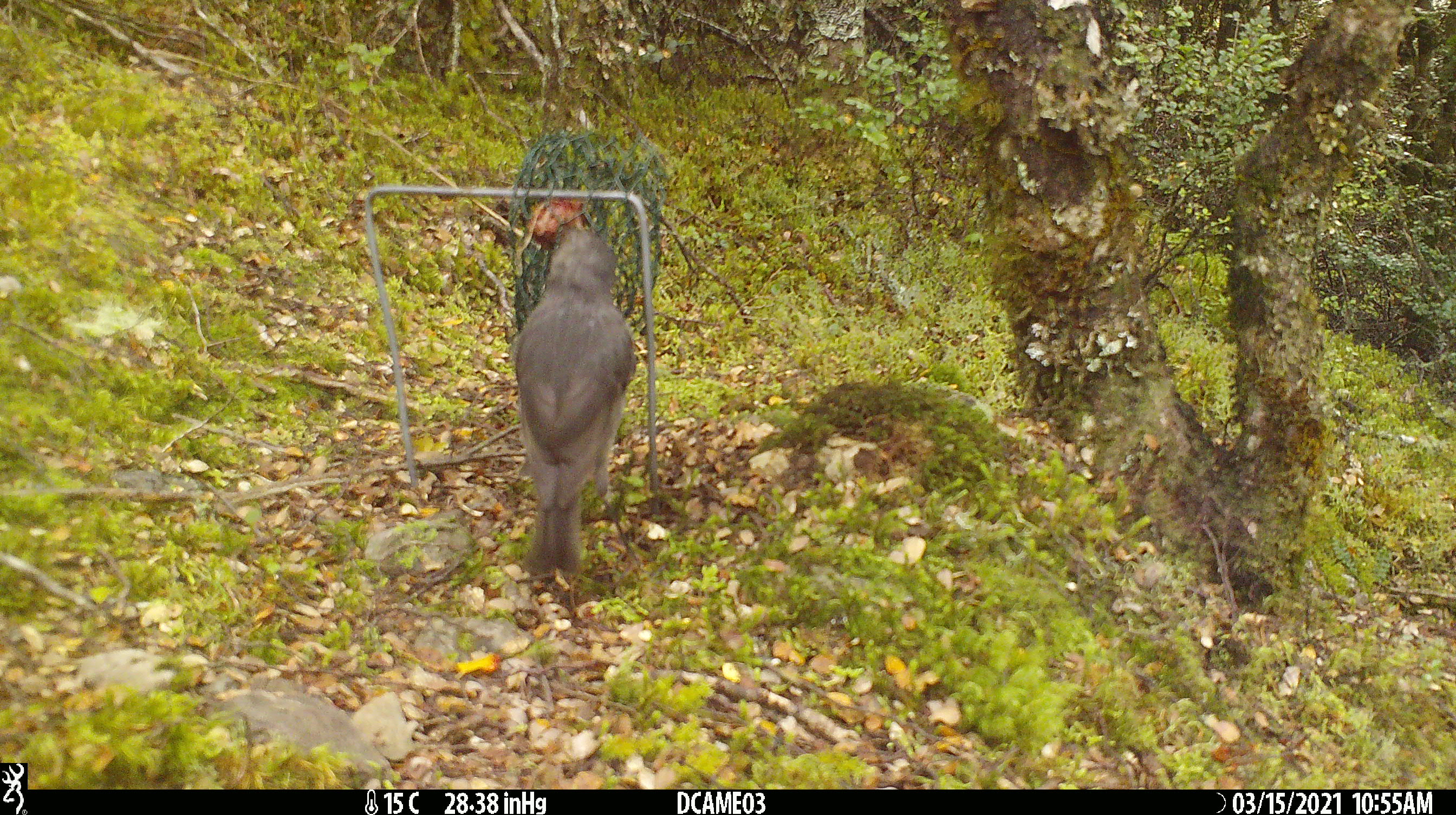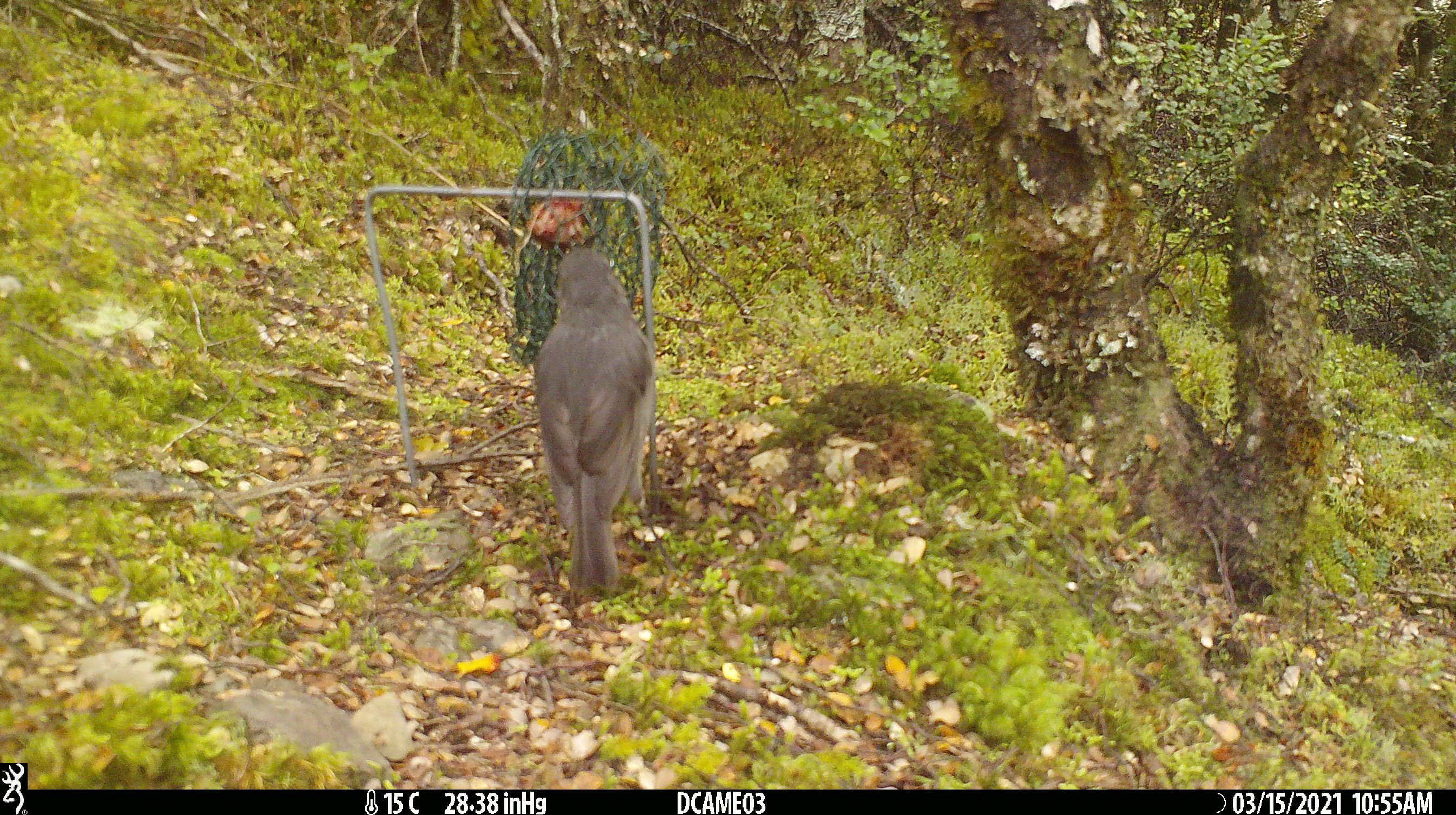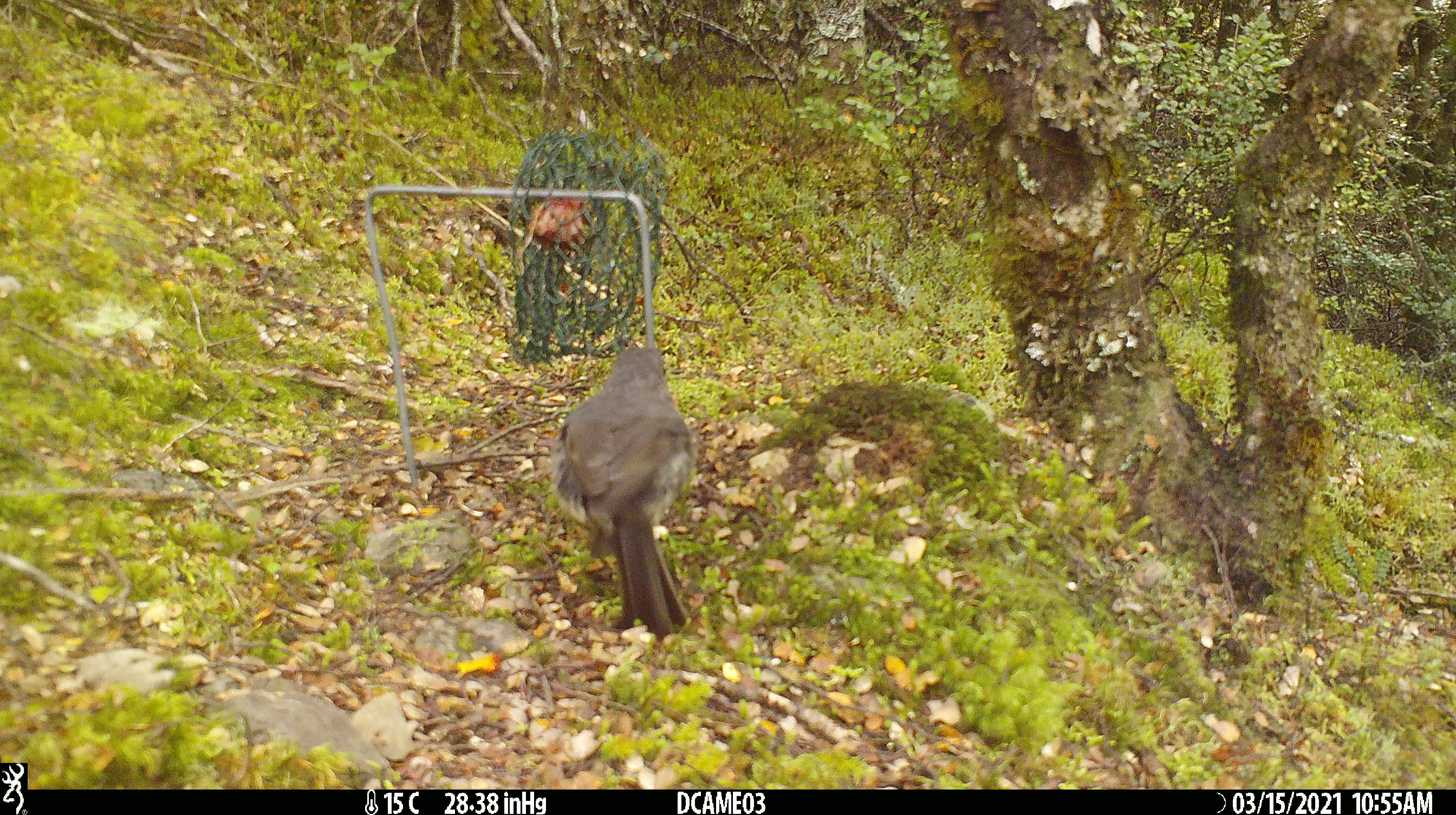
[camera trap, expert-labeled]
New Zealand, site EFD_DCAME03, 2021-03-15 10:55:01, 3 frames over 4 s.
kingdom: Animalia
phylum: Chordata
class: Aves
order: Passeriformes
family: Petroicidae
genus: Petroica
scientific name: Petroica australis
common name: new zealand robin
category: robin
Robin (new zealand robin) (Petroica australis).